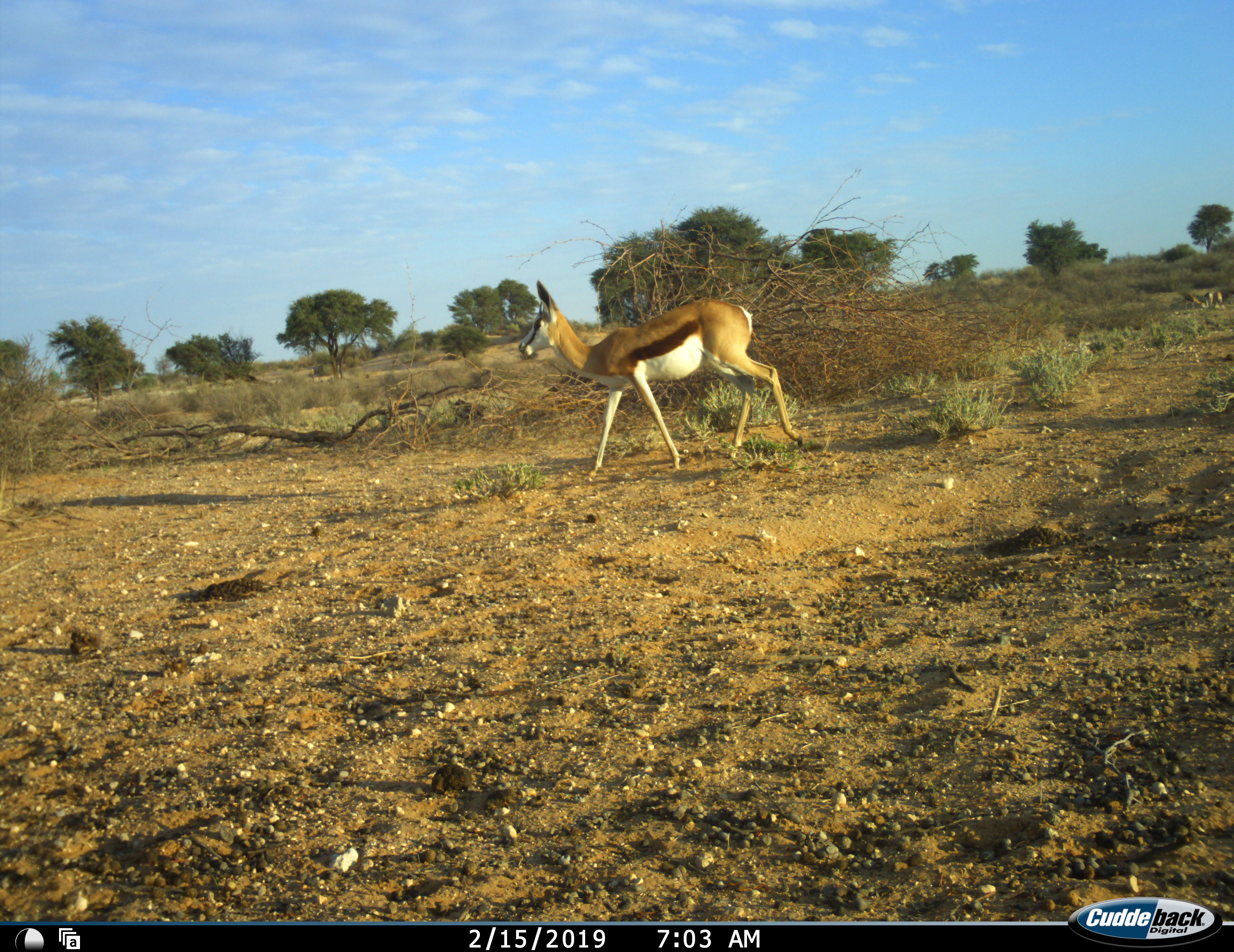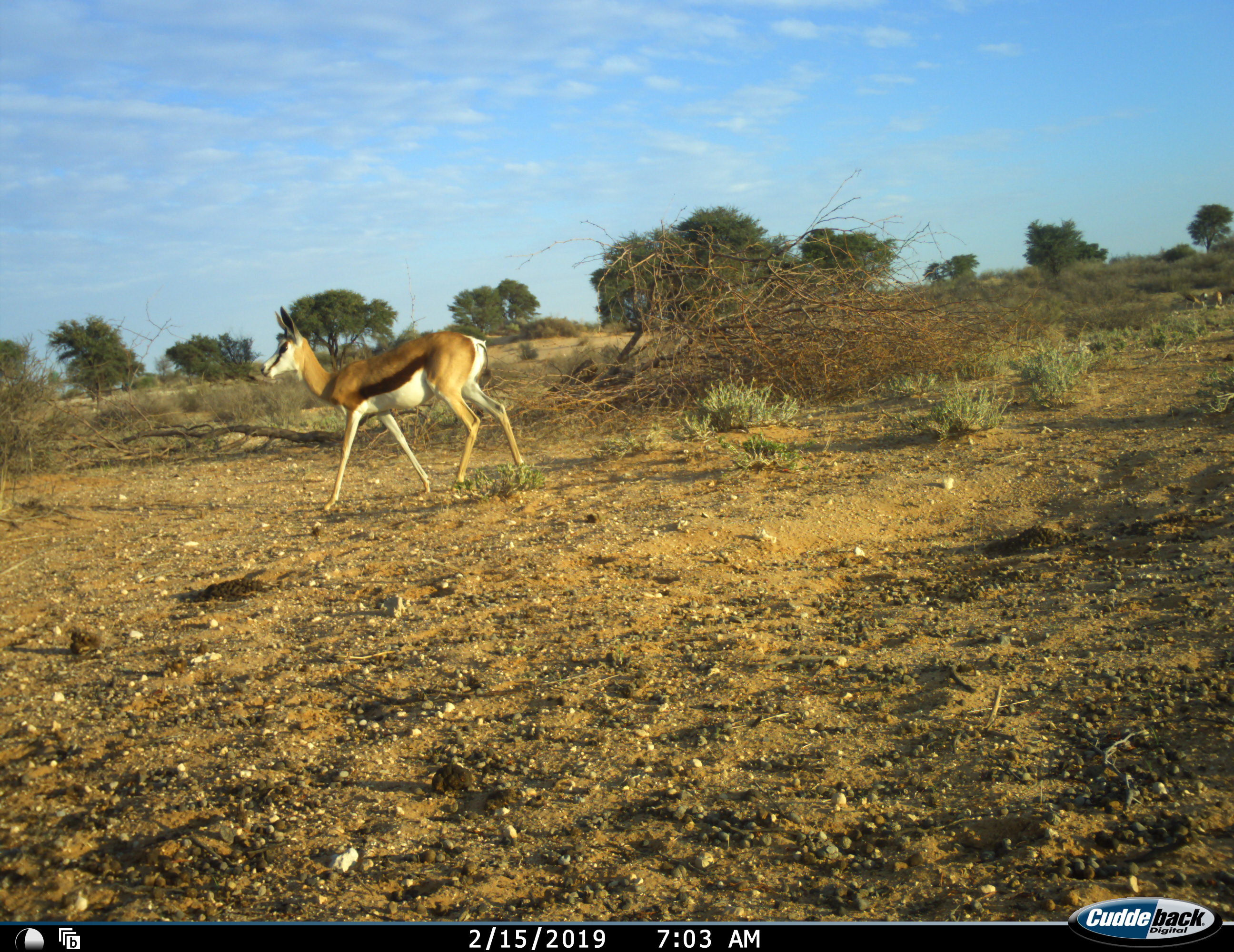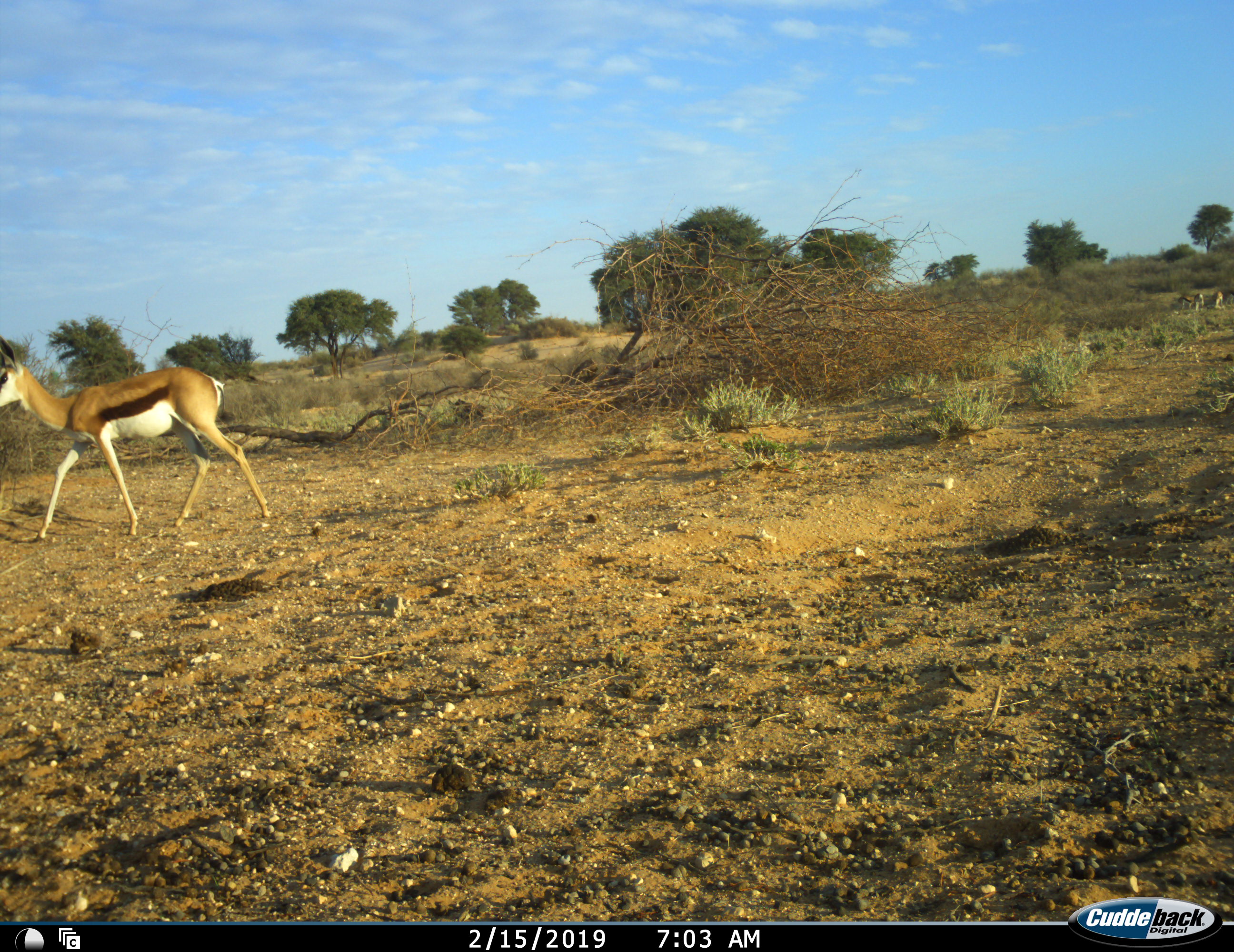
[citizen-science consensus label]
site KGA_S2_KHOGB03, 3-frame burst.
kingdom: Animalia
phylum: Chordata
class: Mammalia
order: Artiodactyla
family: Bovidae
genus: Antidorcas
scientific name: Antidorcas marsupialis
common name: springbok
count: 3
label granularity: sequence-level